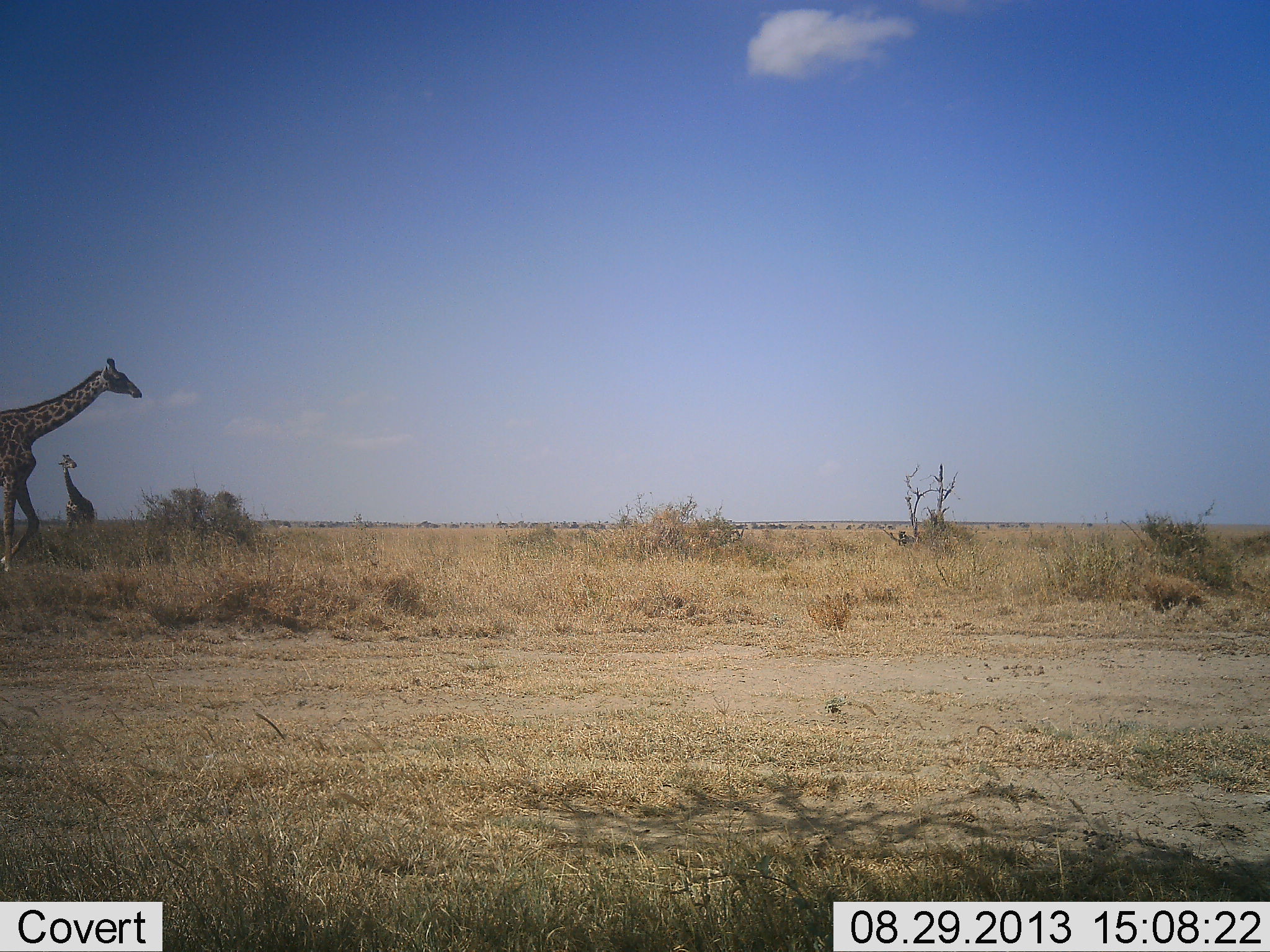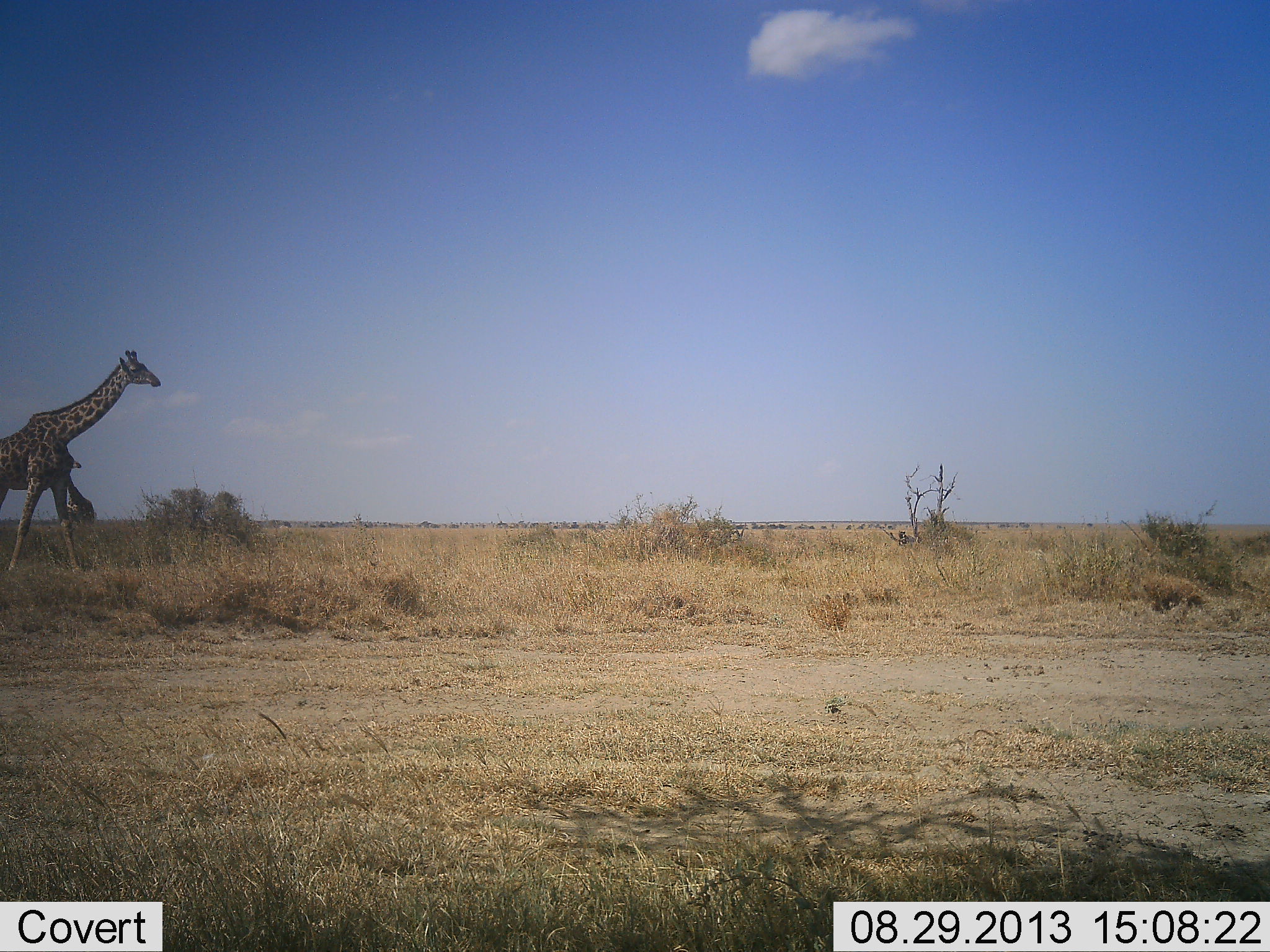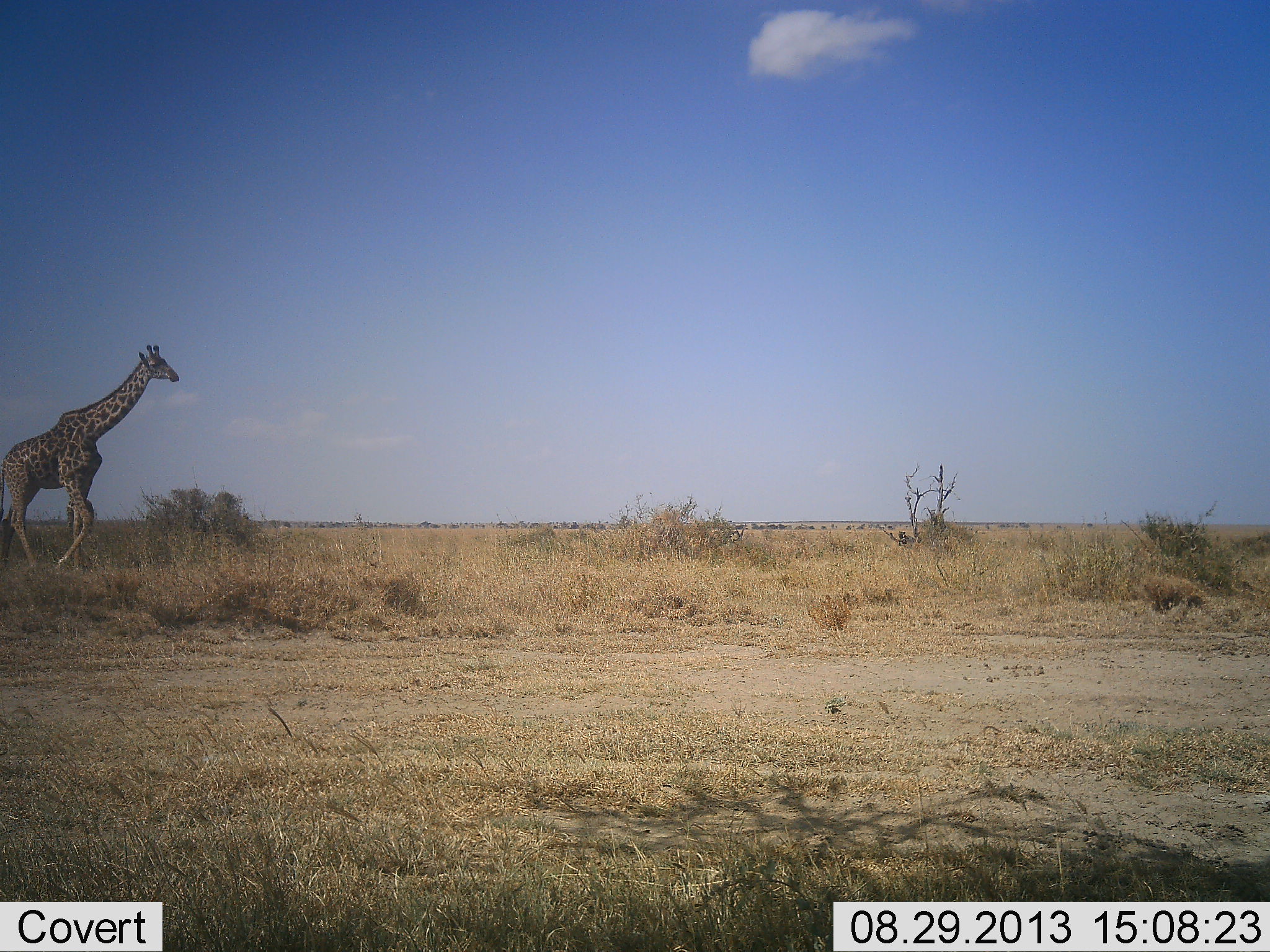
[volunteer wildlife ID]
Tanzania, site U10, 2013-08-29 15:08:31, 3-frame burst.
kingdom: Animalia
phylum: Chordata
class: Mammalia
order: Artiodactyla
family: Giraffidae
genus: Giraffa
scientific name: Giraffa camelopardalis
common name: giraffe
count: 2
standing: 60%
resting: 0%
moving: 100%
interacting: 0%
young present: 0%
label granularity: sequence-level